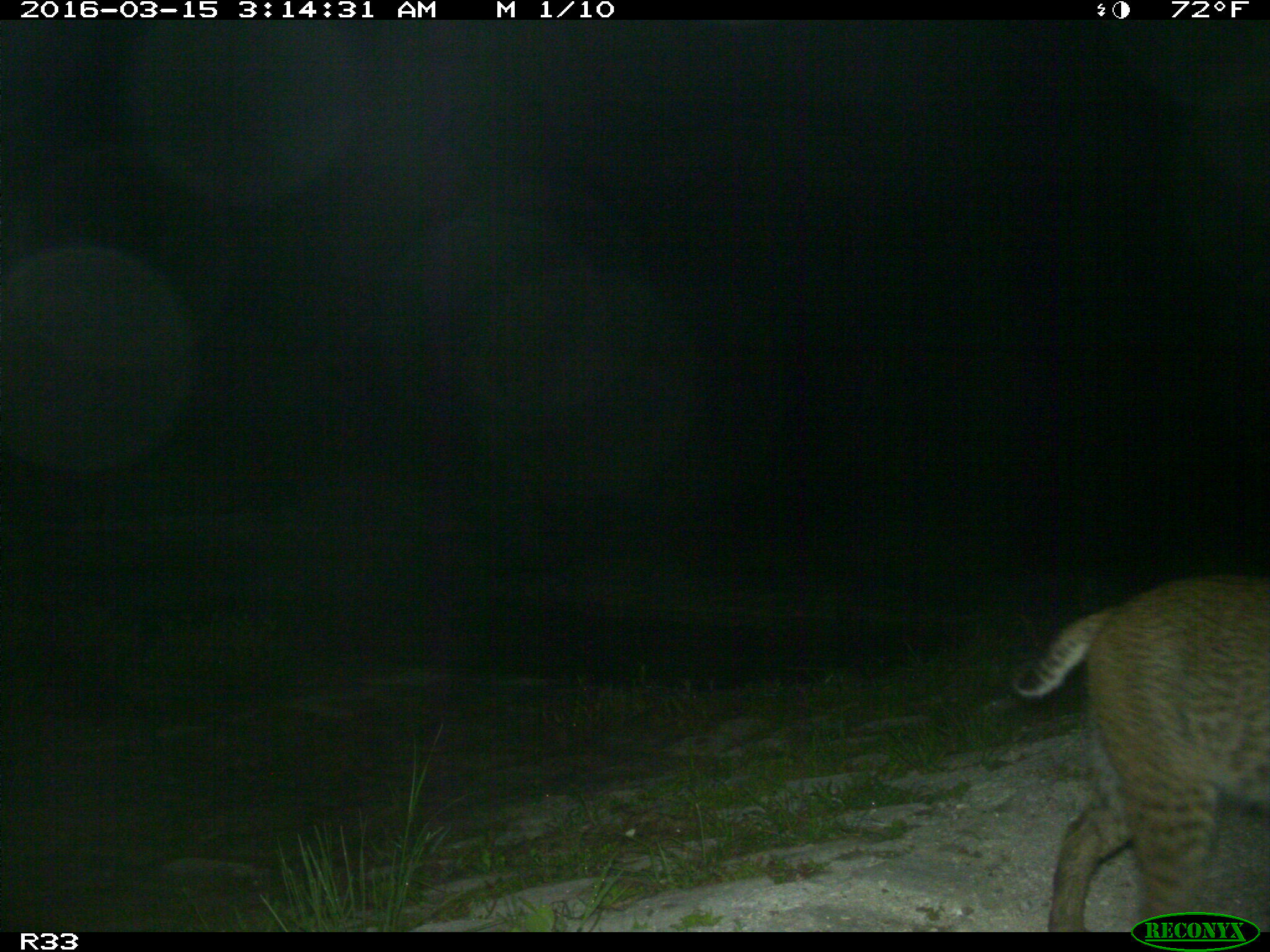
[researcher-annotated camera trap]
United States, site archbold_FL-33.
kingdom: Animalia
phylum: Chordata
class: Mammalia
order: Carnivora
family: Felidae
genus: Lynx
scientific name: Lynx rufus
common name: bobcat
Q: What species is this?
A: Lynx rufus (bobcat).